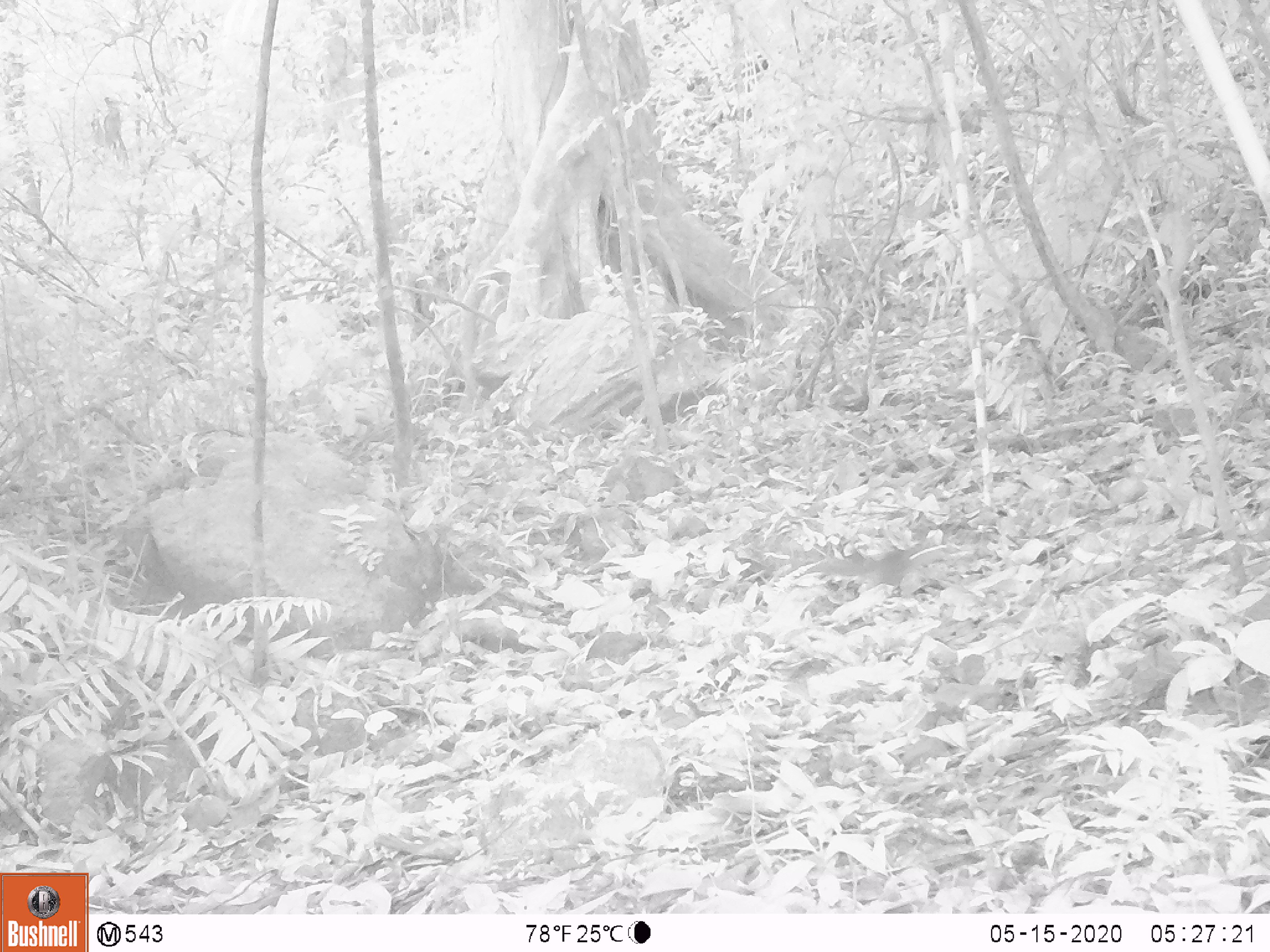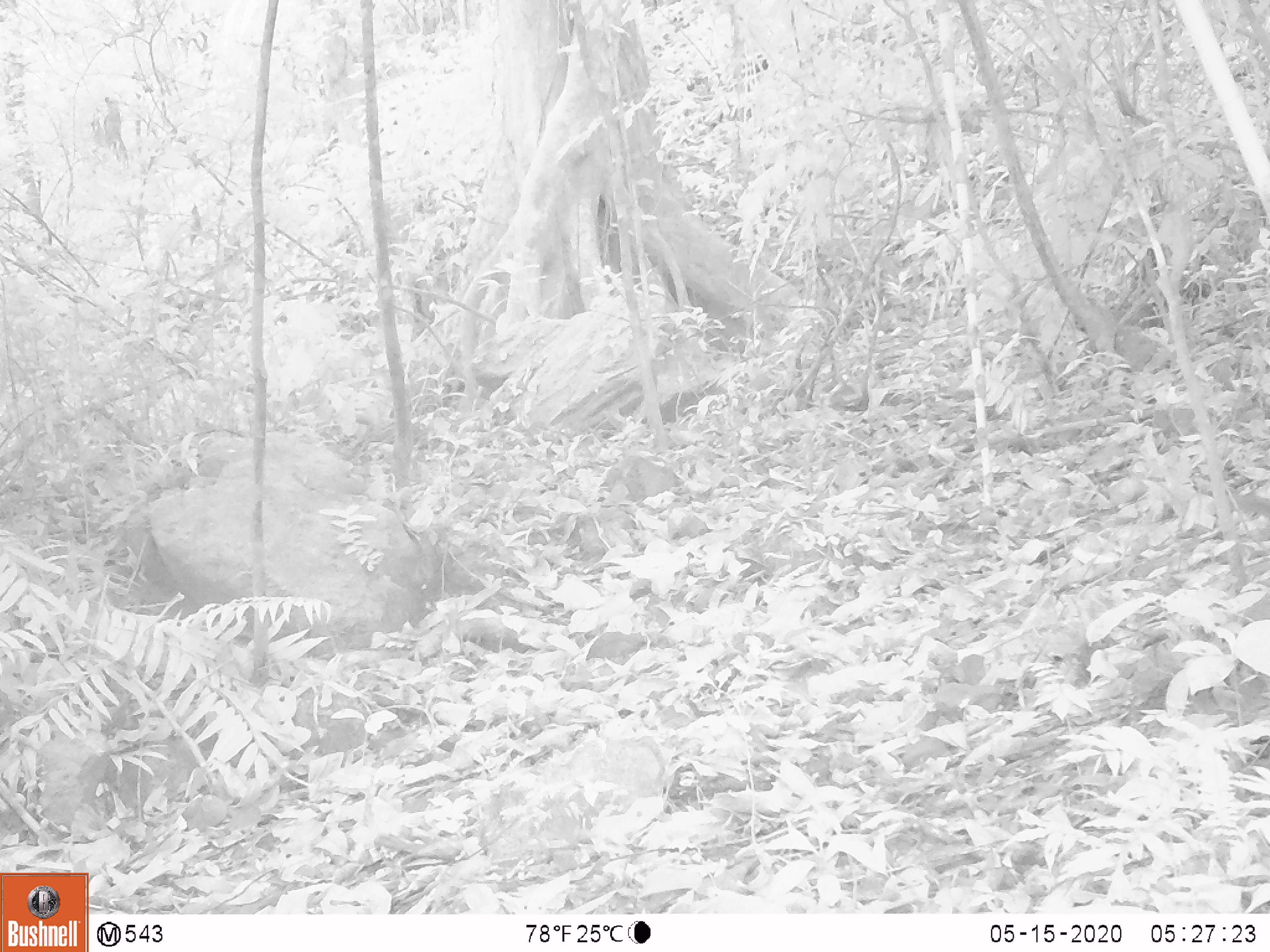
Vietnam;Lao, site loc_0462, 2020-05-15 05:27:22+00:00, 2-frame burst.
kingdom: Animalia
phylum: Chordata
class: Mammalia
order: Rodentia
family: Sciuridae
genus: Sciurus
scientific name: Sciurus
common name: squirrel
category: unidentified squirrel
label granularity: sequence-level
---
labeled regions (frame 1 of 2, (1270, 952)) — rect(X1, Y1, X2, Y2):
unidentified squirrel: rect(809, 539, 949, 587)